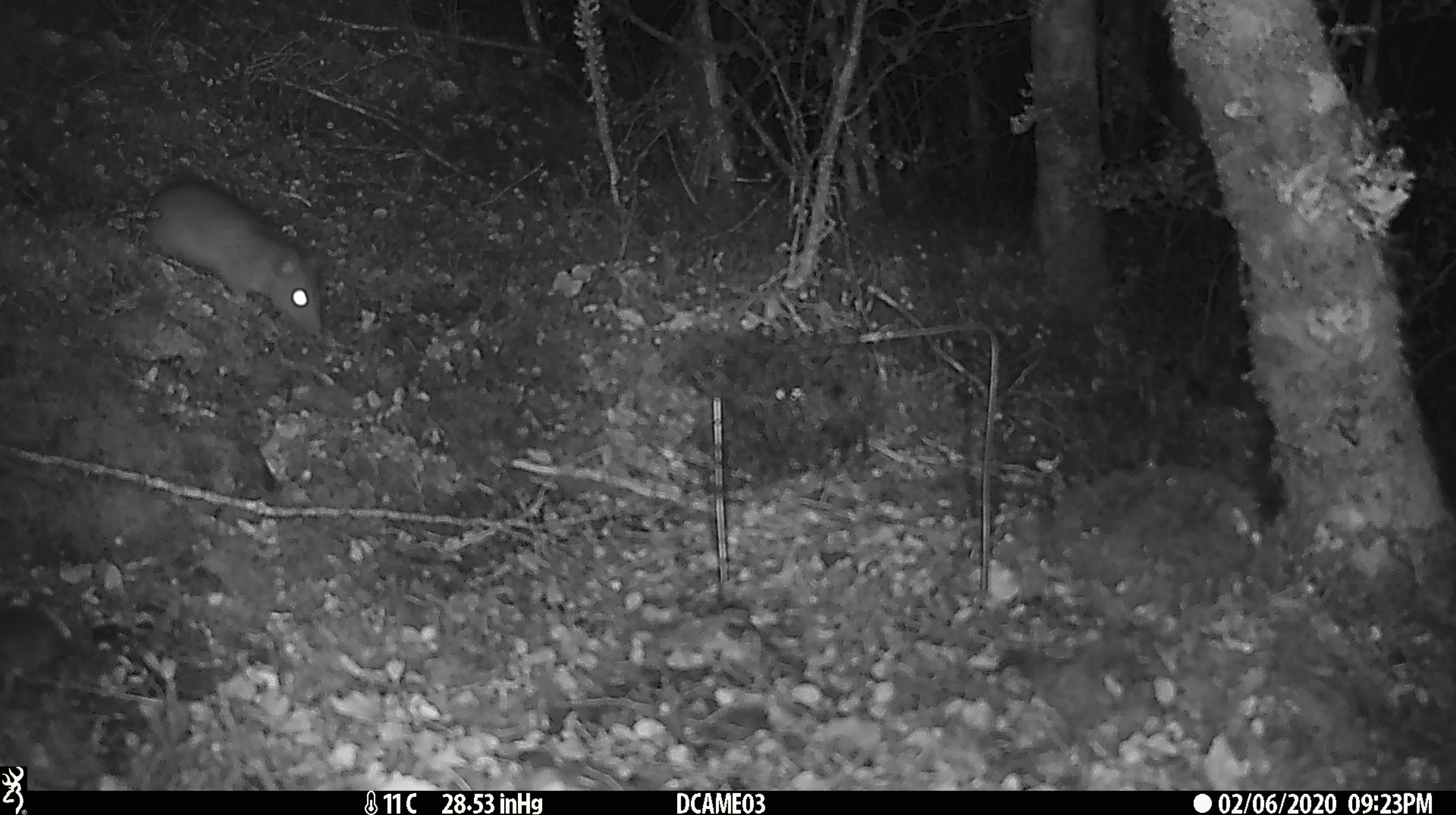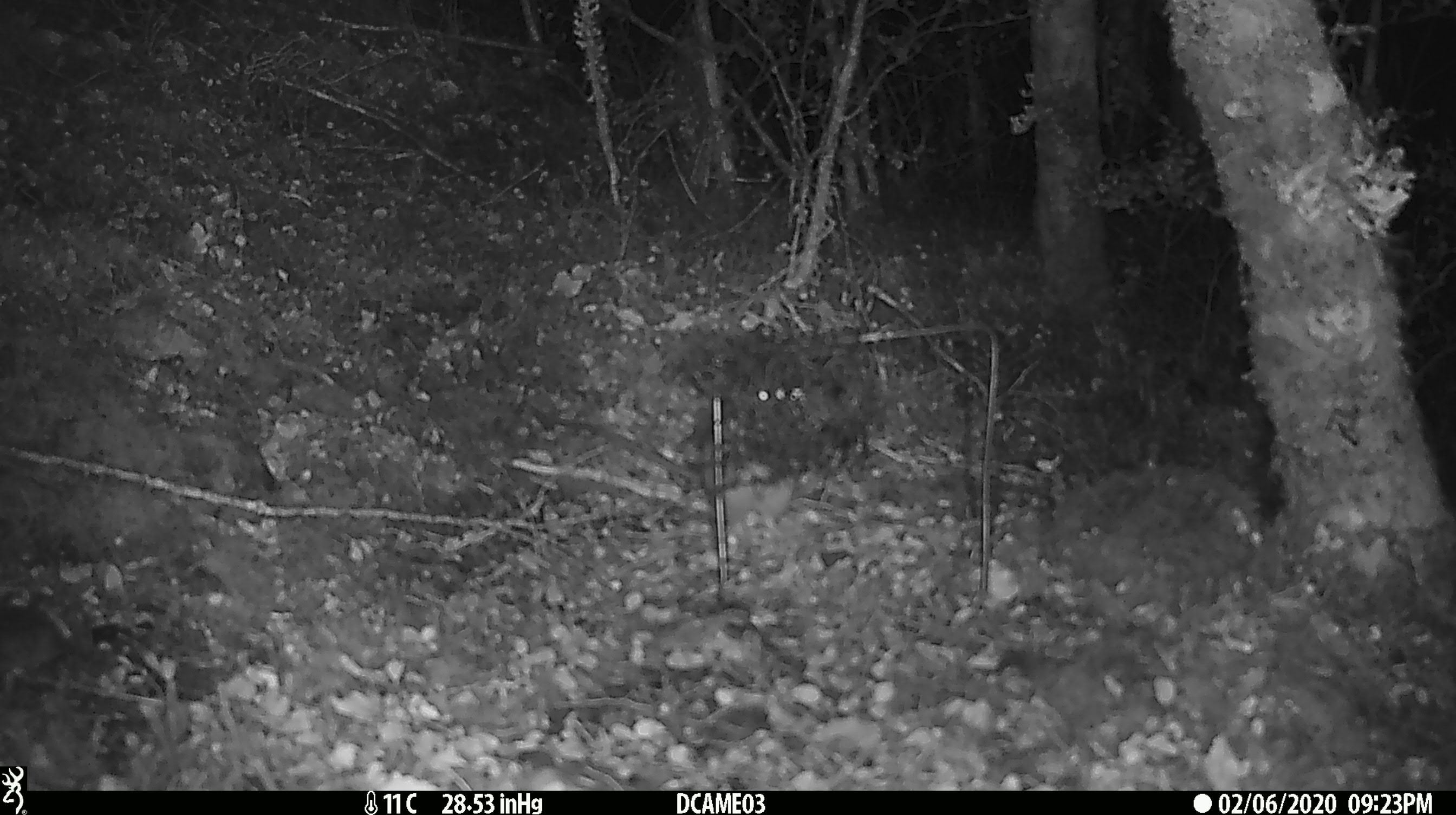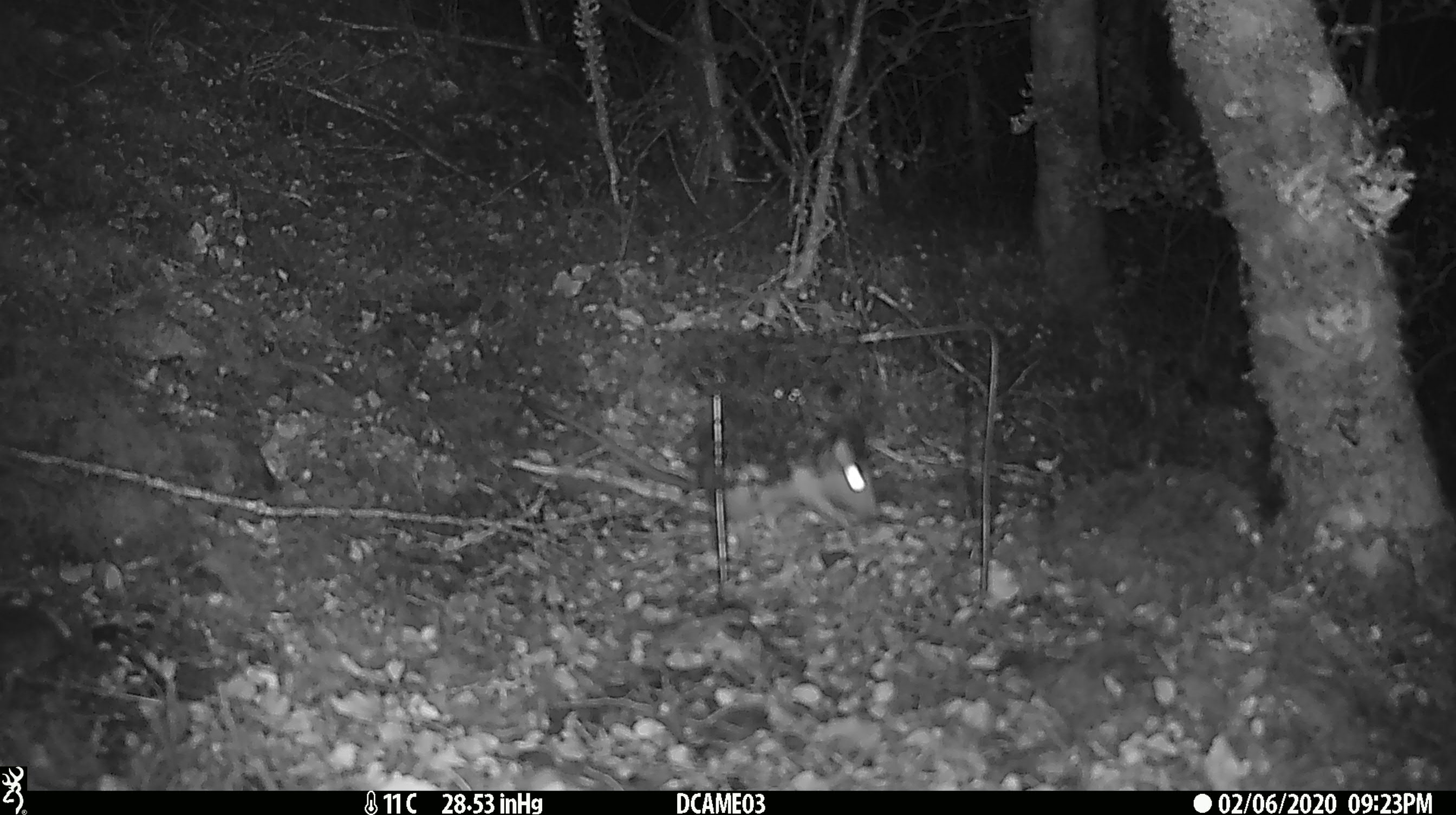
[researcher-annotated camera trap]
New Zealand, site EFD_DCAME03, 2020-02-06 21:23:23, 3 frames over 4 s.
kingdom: Animalia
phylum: Chordata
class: Mammalia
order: Rodentia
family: Muridae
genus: Rattus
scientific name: Rattus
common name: rat